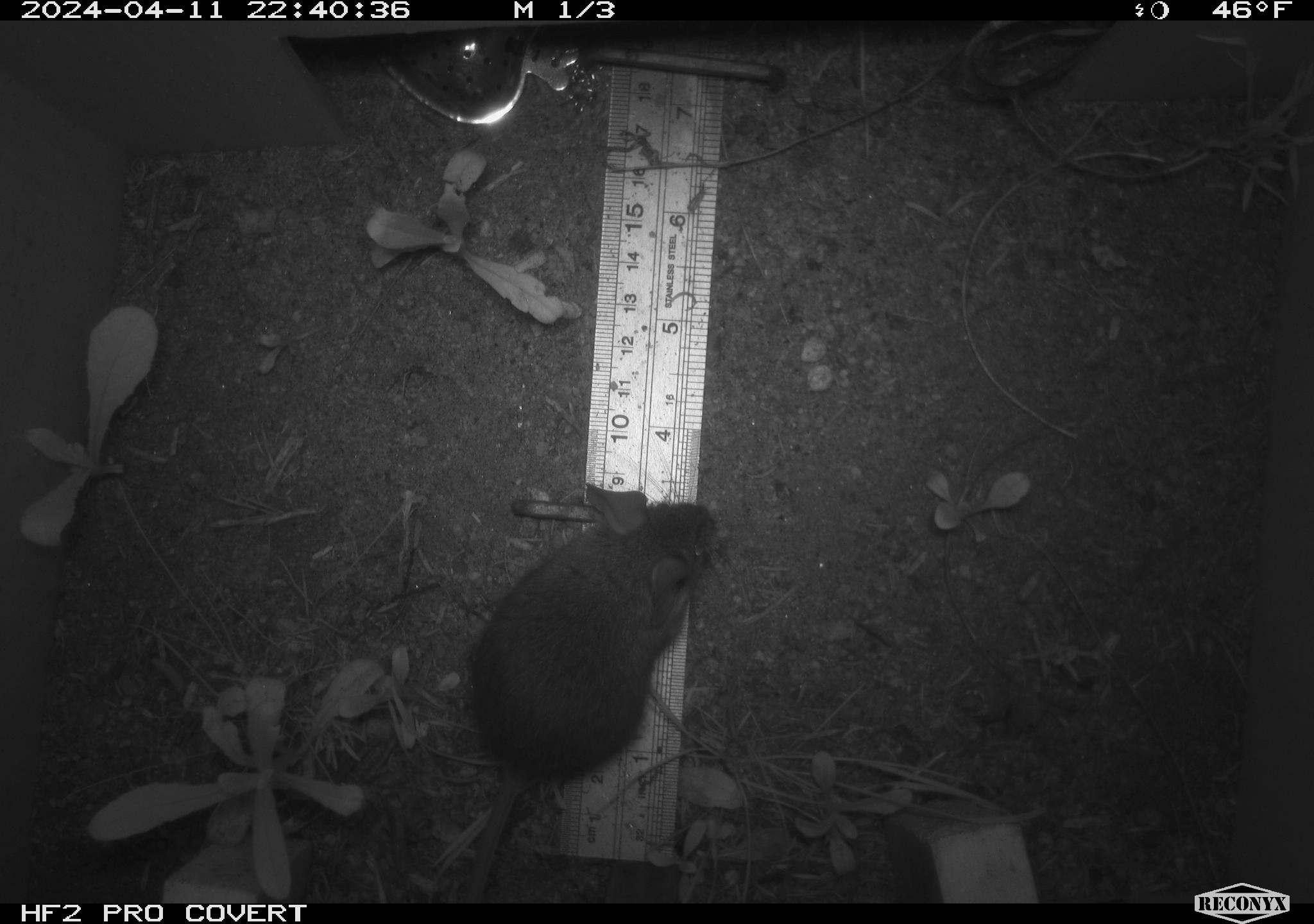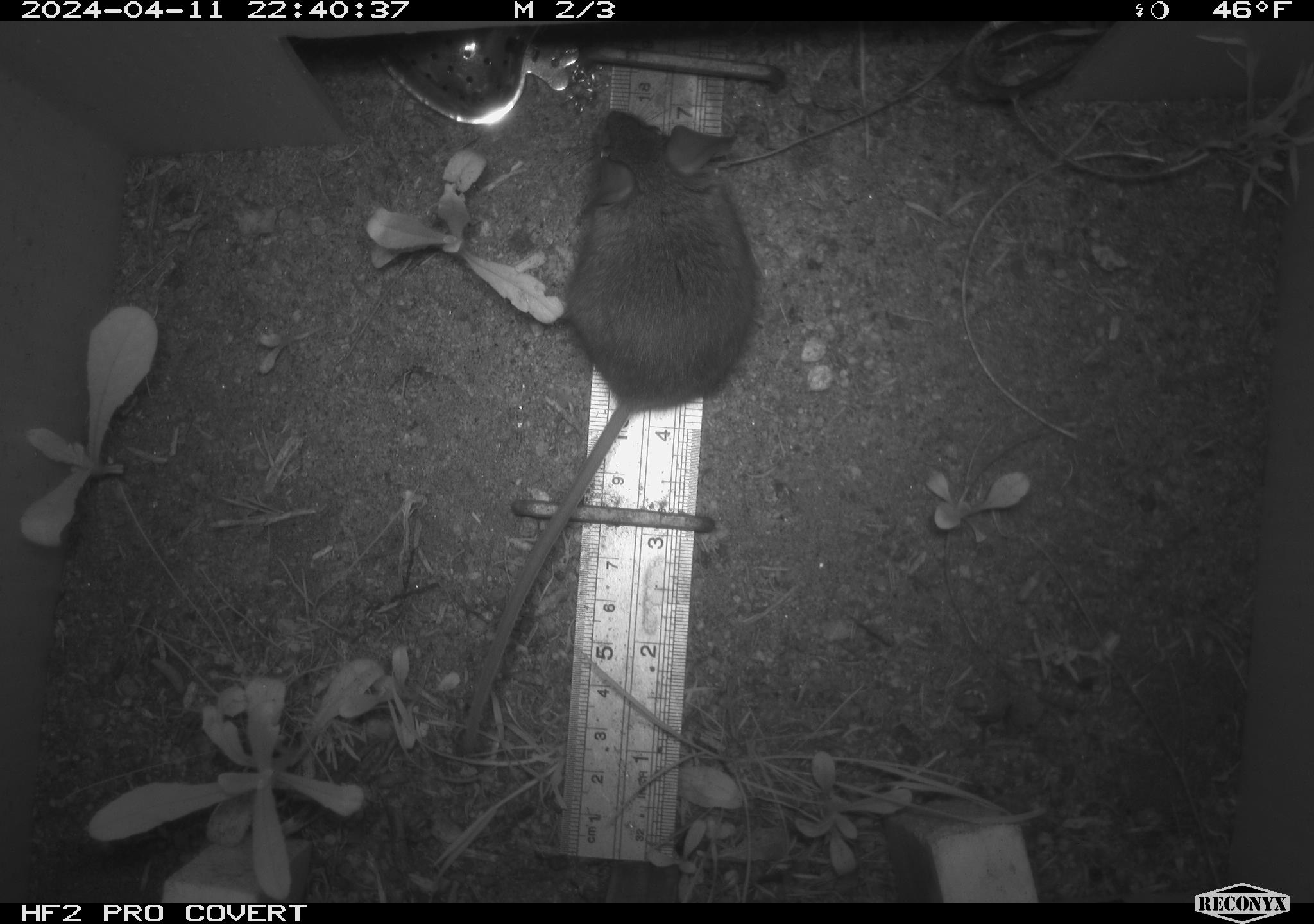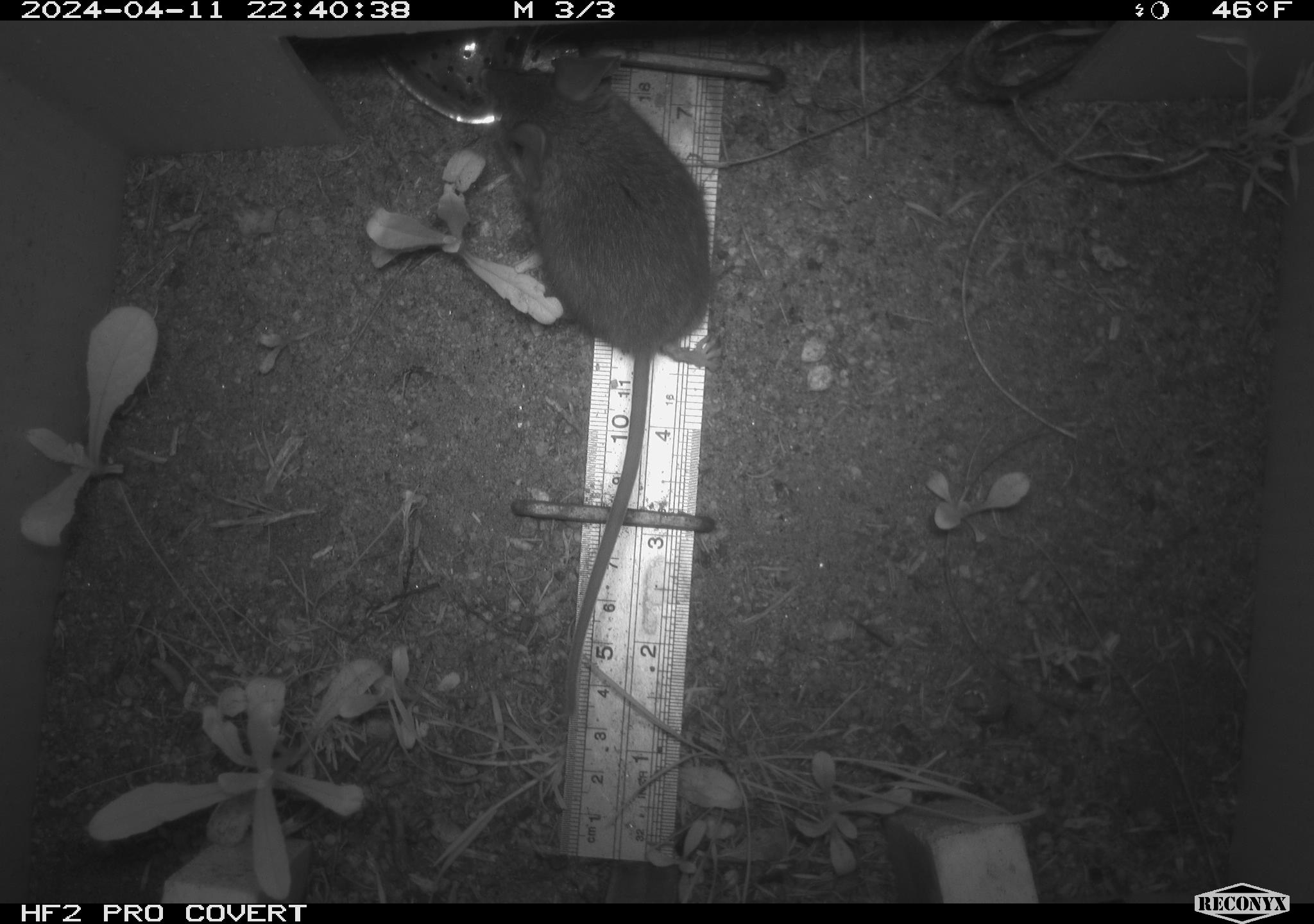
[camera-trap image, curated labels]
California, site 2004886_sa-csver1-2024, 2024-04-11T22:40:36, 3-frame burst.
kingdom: Animalia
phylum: Chordata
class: Mammalia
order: Rodentia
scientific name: Rodentia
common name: rodent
Rodent (Rodentia).